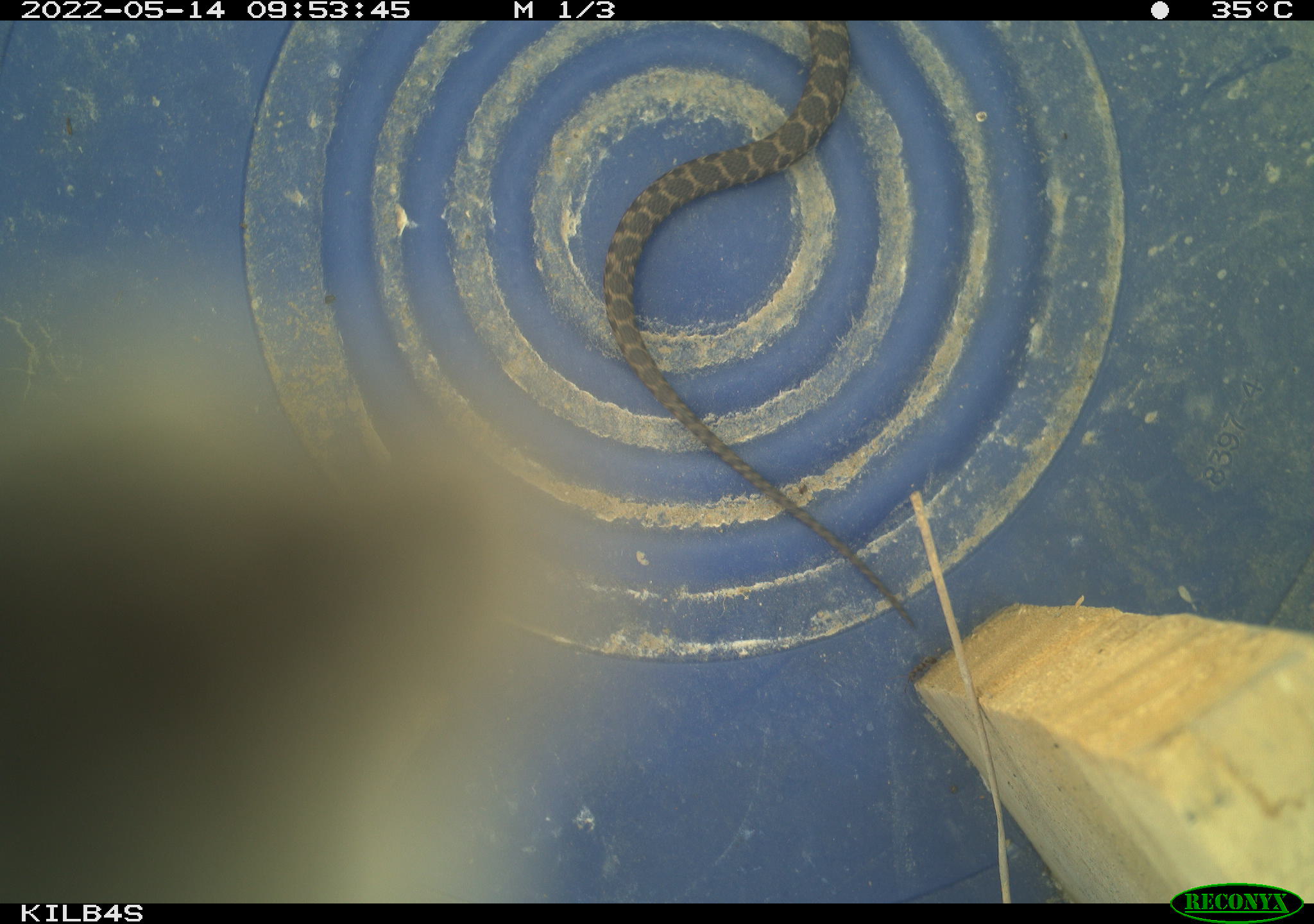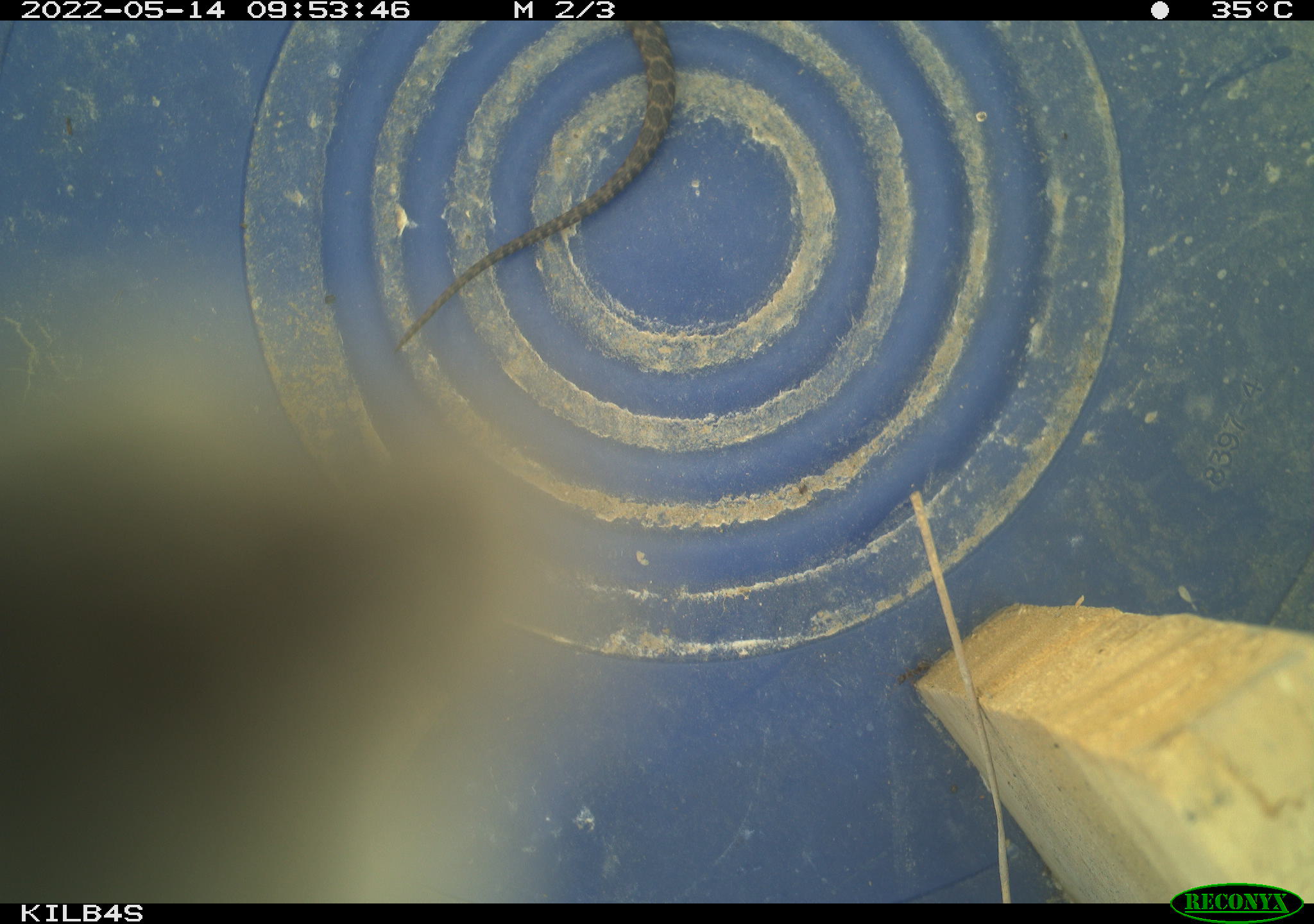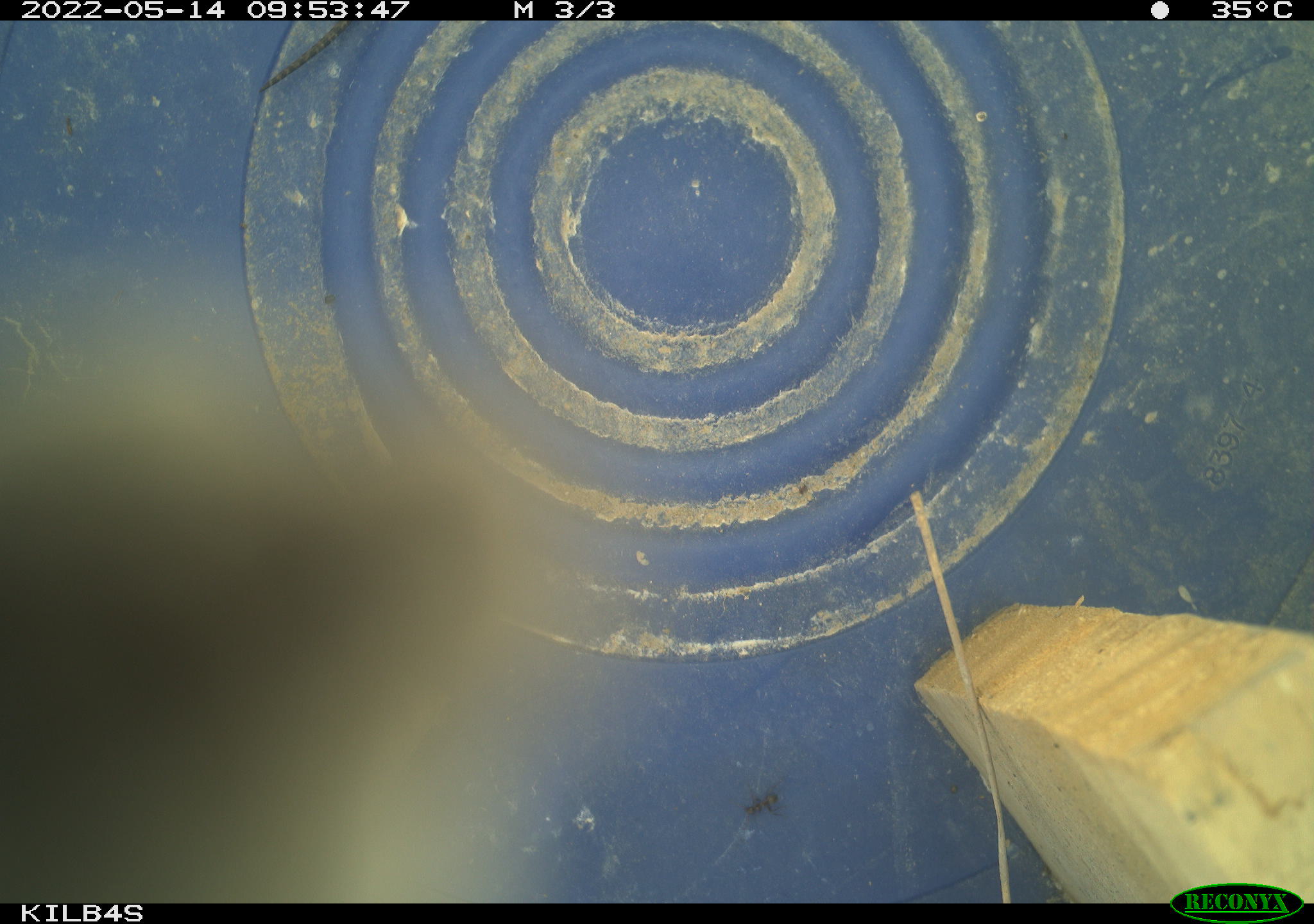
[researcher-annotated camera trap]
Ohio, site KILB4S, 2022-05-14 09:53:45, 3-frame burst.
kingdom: Animalia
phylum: Chordata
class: Reptilia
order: Squamata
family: Colubridae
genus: Nerodia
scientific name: Nerodia sipedon sipedon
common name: northern watersnake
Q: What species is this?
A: Northern watersnake (Nerodia sipedon sipedon).